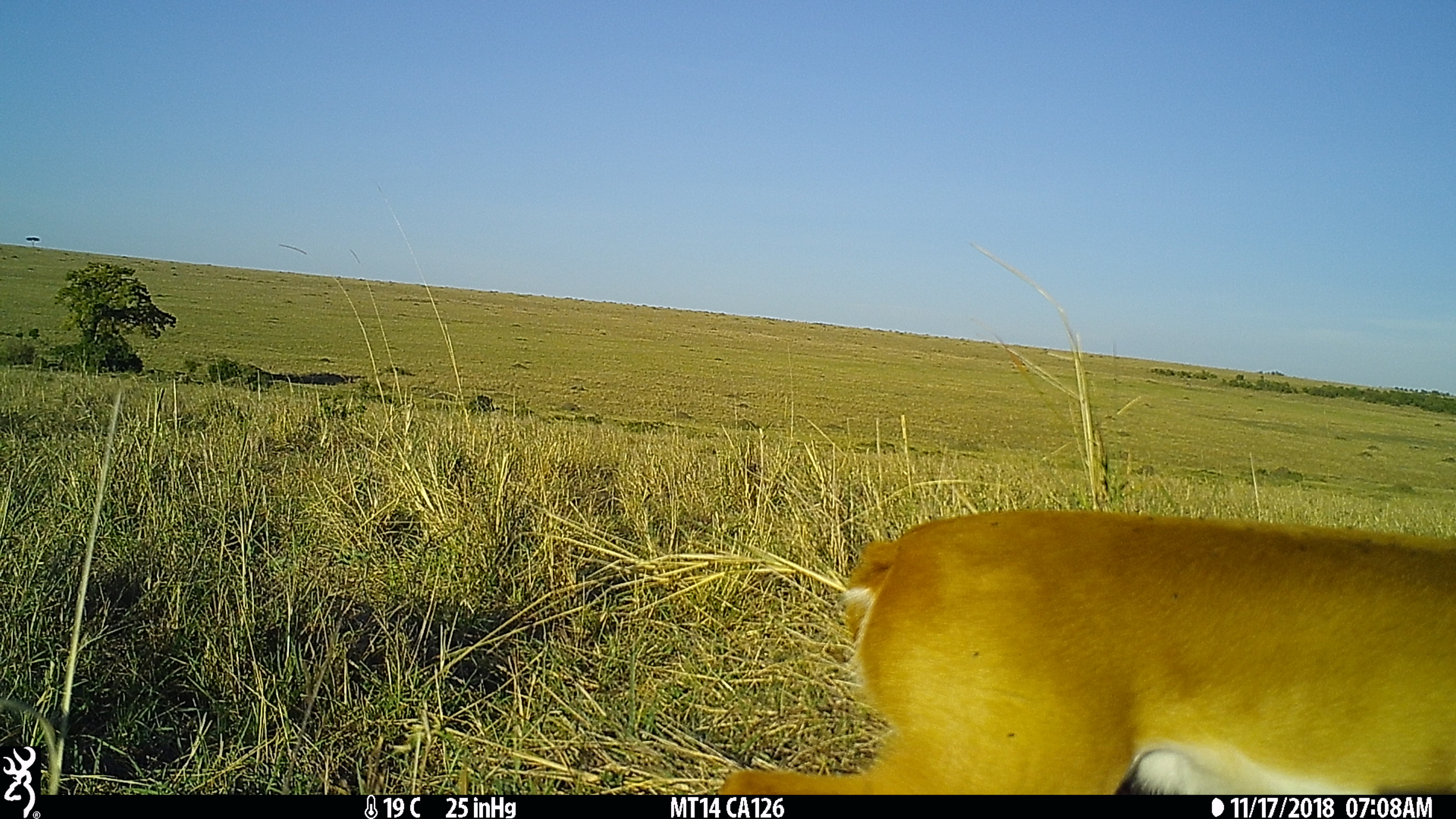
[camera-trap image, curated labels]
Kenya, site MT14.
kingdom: Animalia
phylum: Chordata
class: Mammalia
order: Artiodactyla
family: Bovidae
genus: Ourebia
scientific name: Ourebia ourebi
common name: oribi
Oribi (Ourebia ourebi).